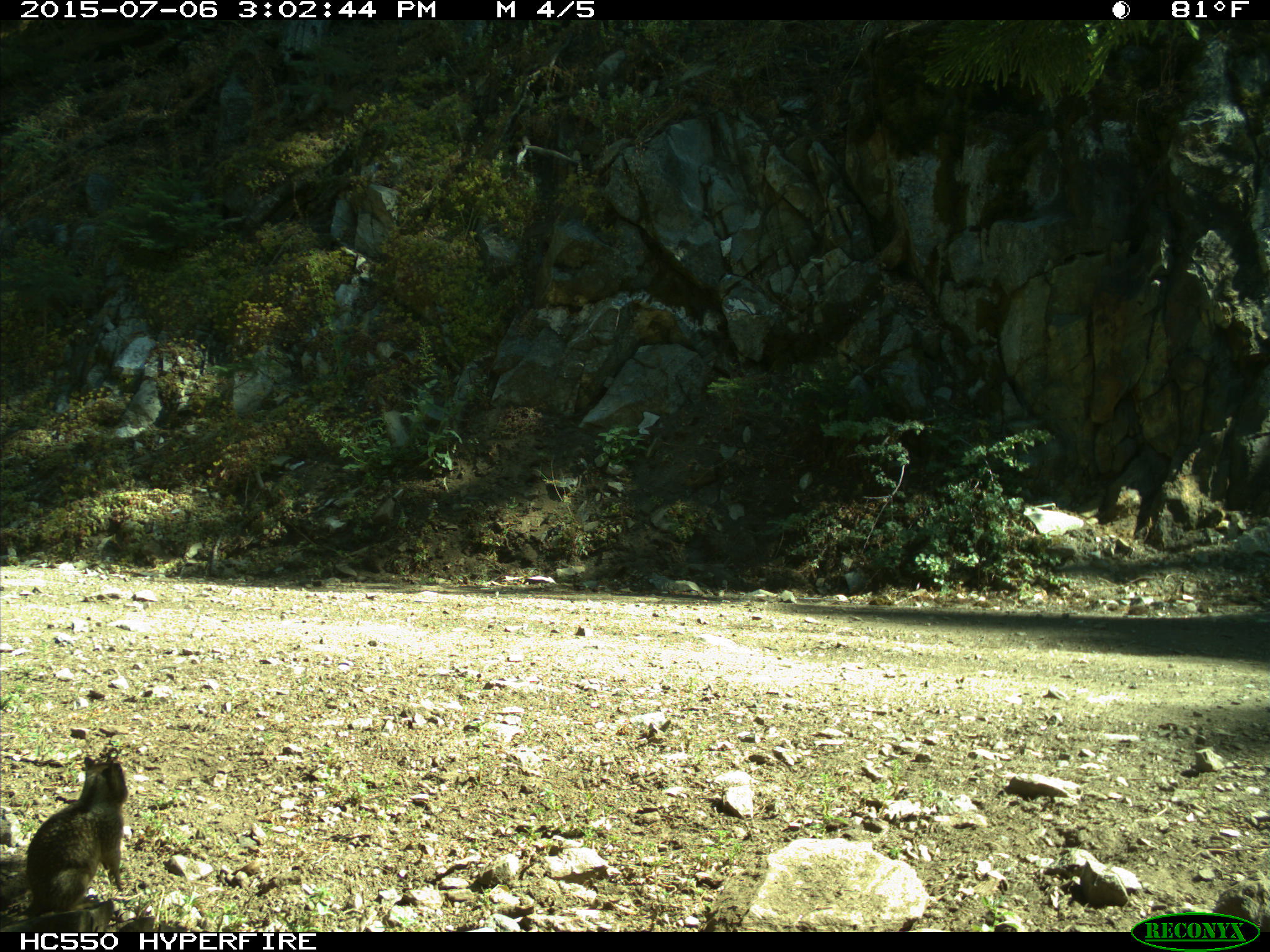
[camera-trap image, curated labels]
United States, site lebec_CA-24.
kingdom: Animalia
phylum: Chordata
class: Mammalia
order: Rodentia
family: Sciuridae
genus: Otospermophilus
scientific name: Otospermophilus beecheyi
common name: california ground squirrel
Otospermophilus beecheyi (california ground squirrel).